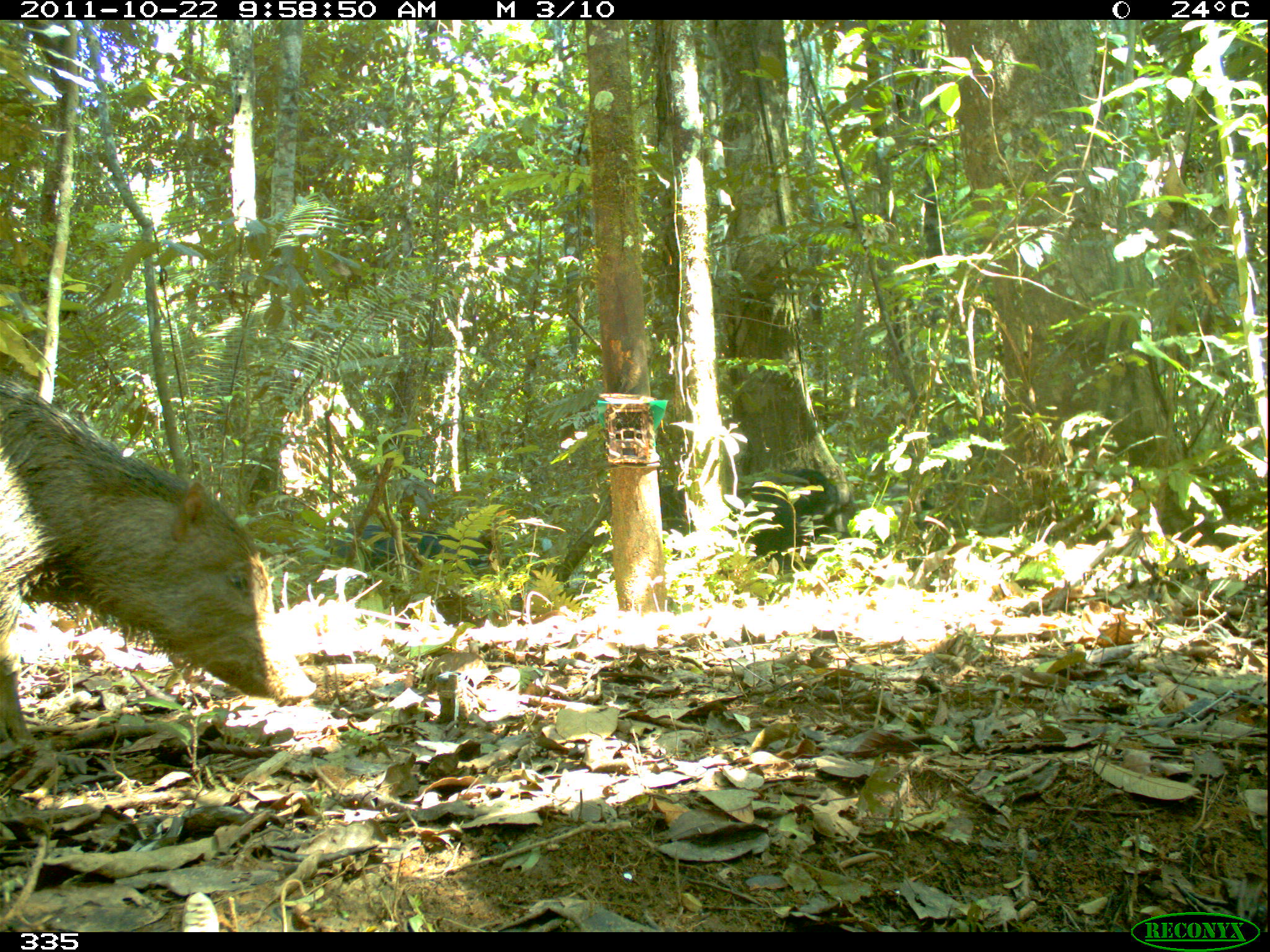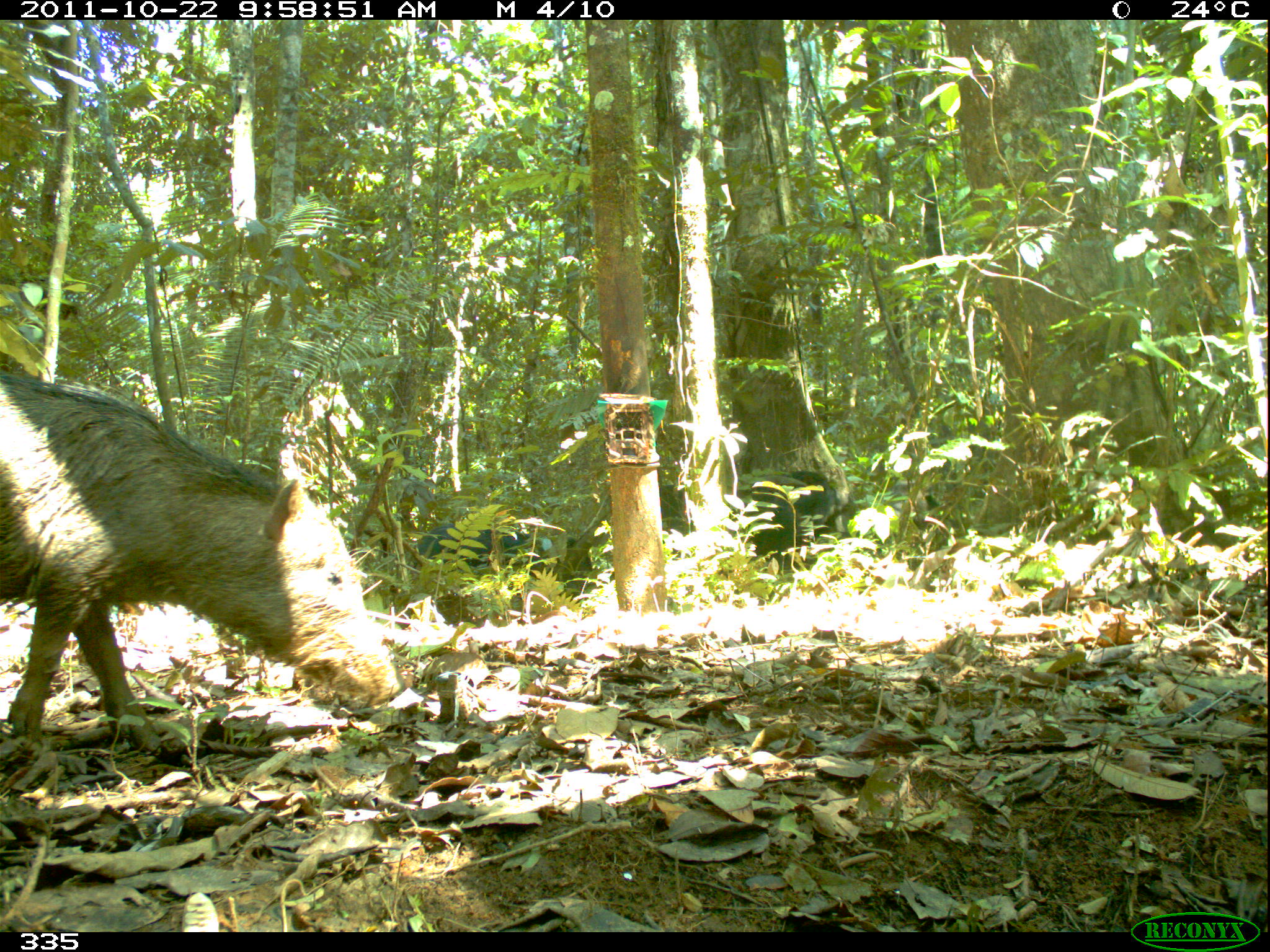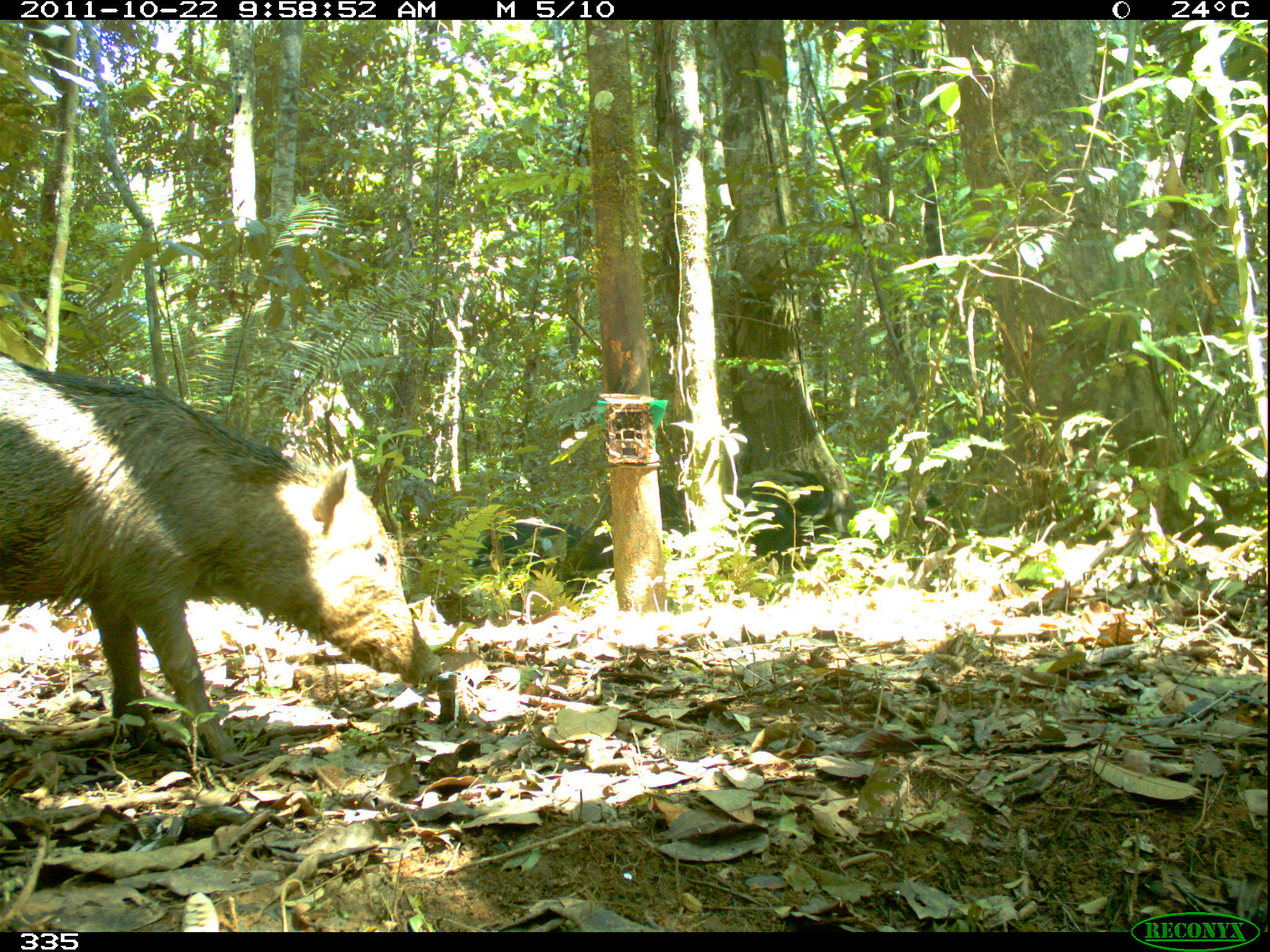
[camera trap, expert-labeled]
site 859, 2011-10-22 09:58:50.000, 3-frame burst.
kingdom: Animalia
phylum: Chordata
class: Mammalia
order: Artiodactyla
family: Tayassuidae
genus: Tayassu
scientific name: Tayassu pecari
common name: white-lipped peccary